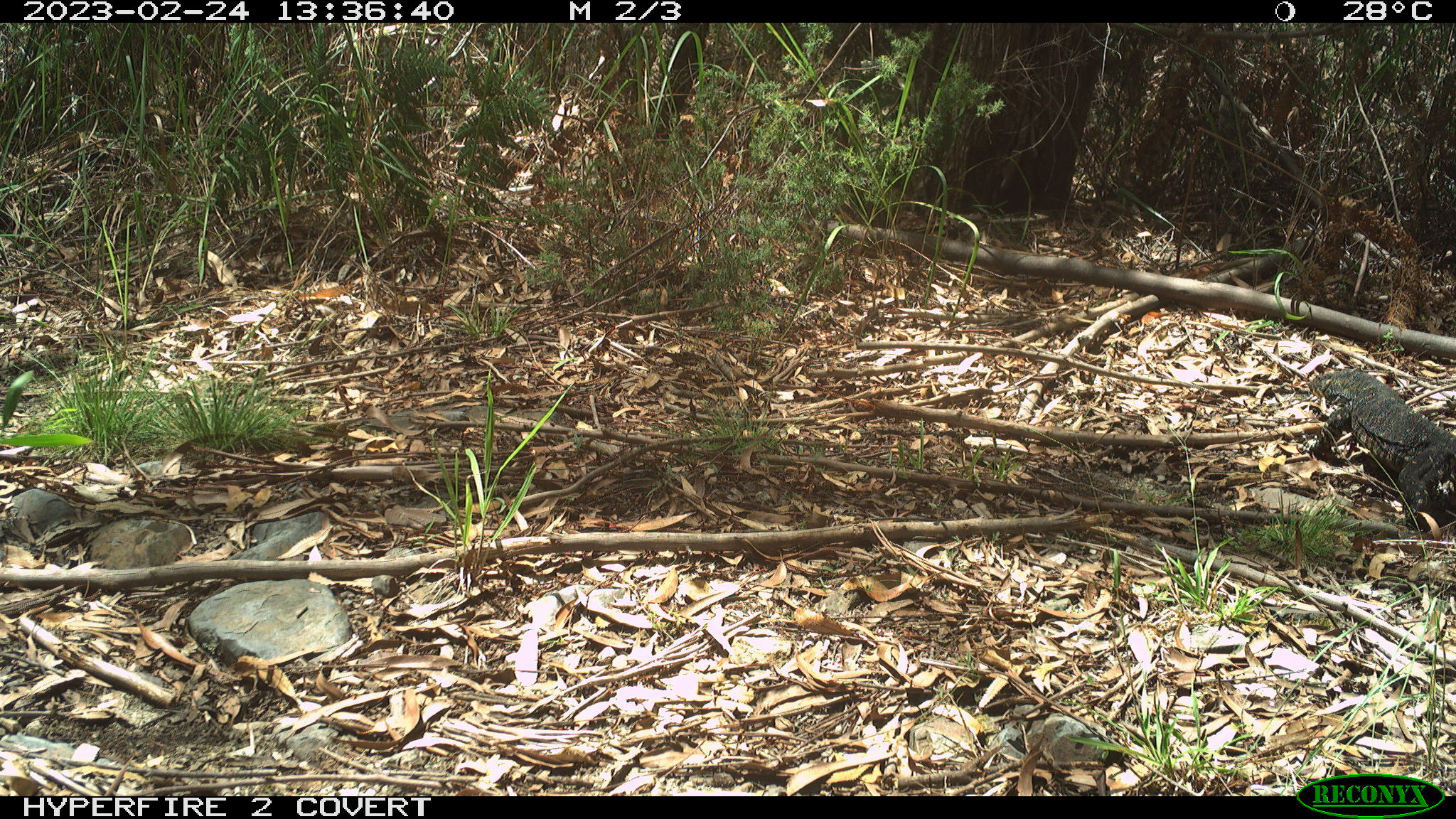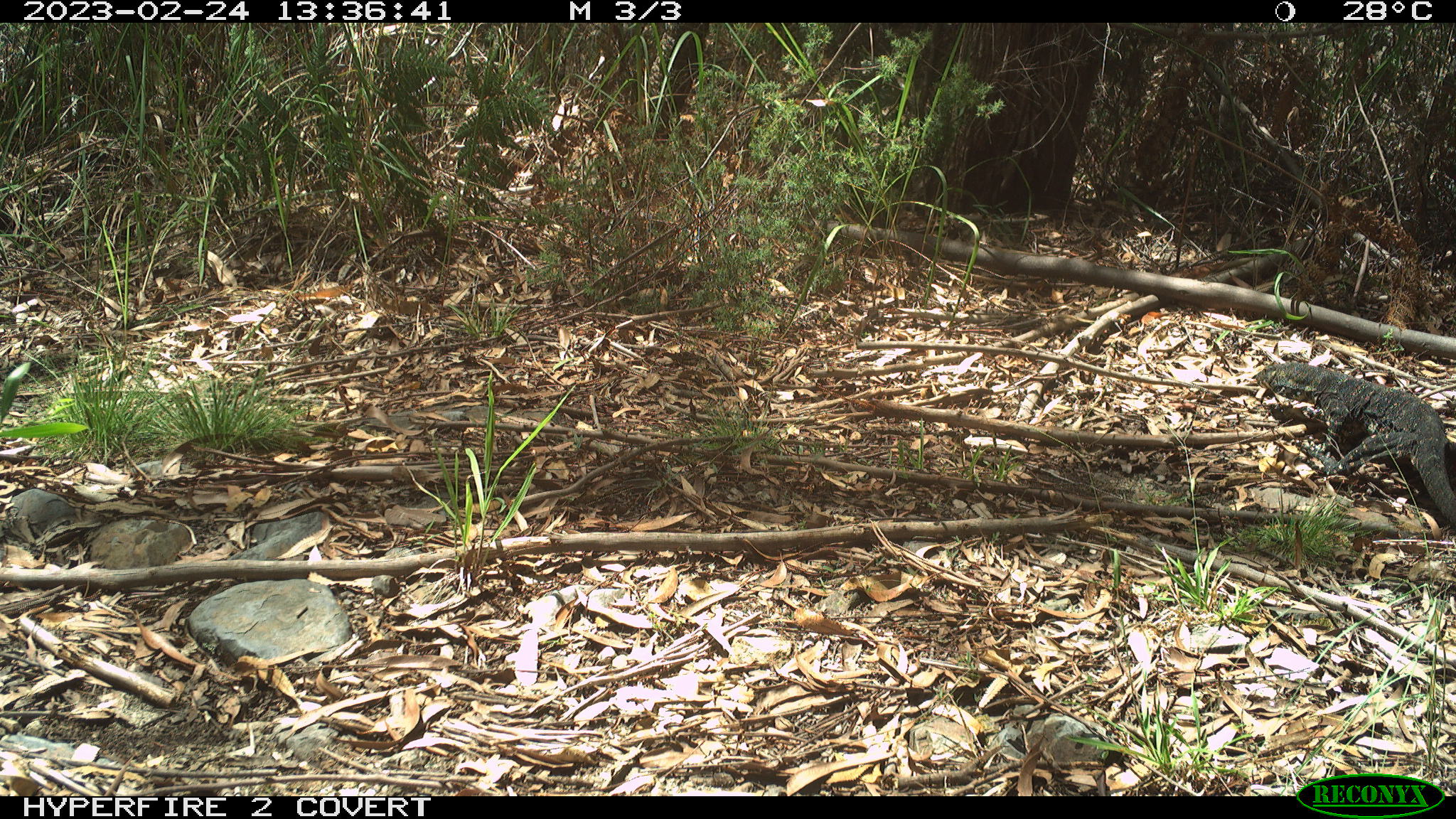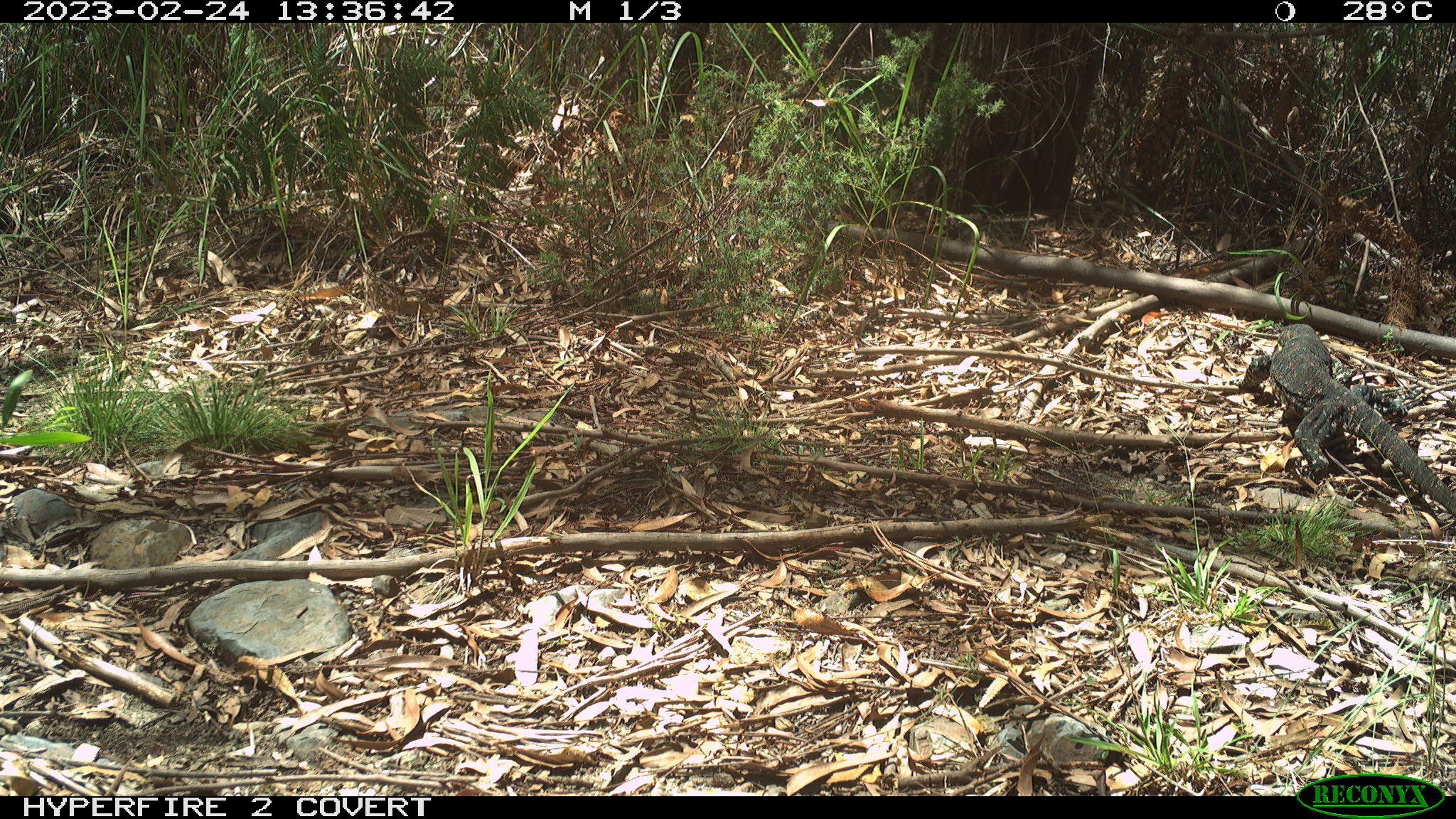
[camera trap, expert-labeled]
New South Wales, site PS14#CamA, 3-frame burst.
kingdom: Animalia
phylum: Chordata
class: Reptilia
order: Squamata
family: Varanidae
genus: Varanus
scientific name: Varanus varius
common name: lace monitor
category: goanna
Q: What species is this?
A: Goanna (lace monitor) (Varanus varius).